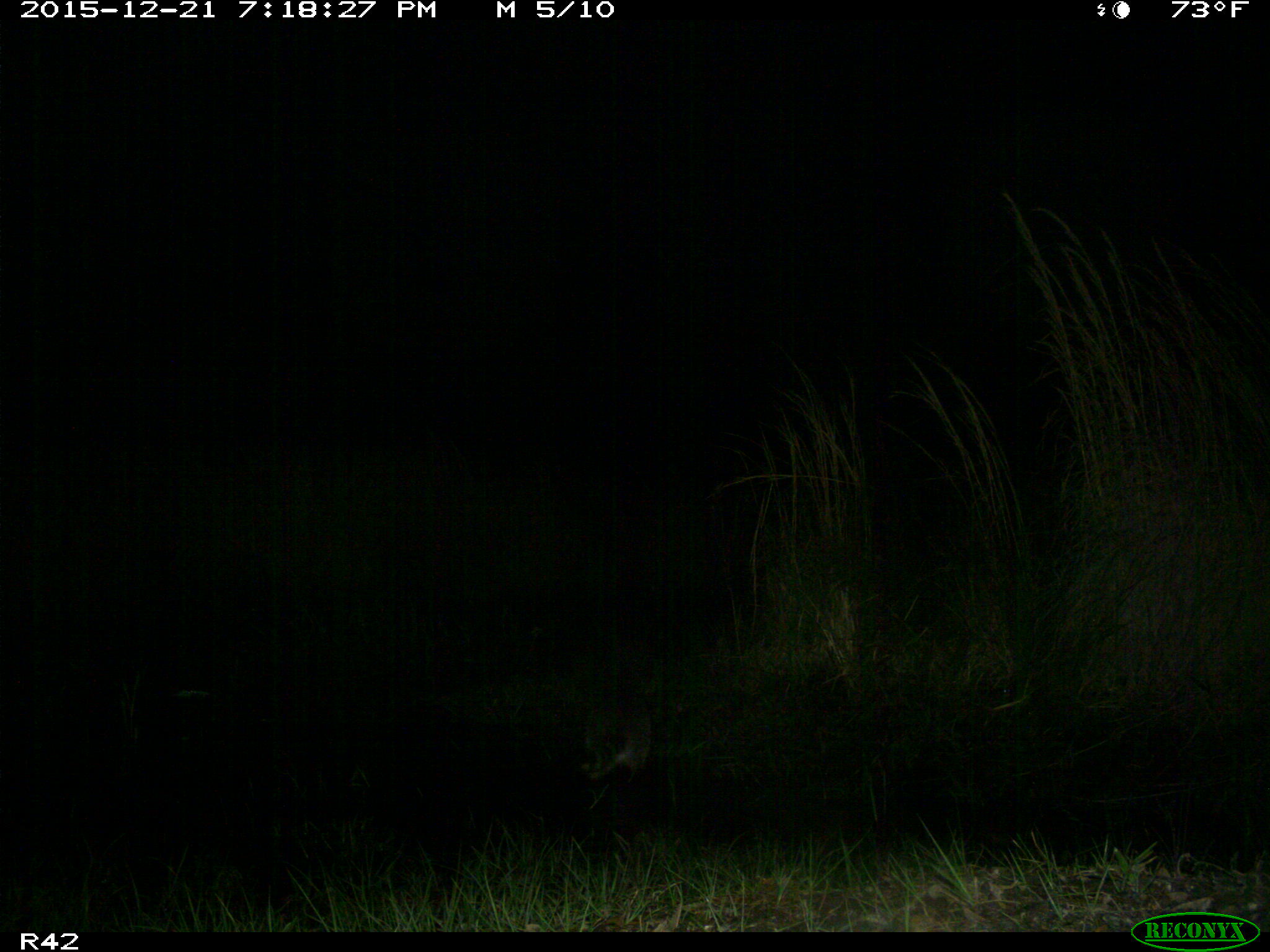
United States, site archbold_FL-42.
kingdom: Animalia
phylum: Chordata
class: Mammalia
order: Carnivora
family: Procyonidae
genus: Procyon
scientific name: Procyon lotor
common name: common raccoon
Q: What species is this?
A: Procyon lotor (common raccoon).